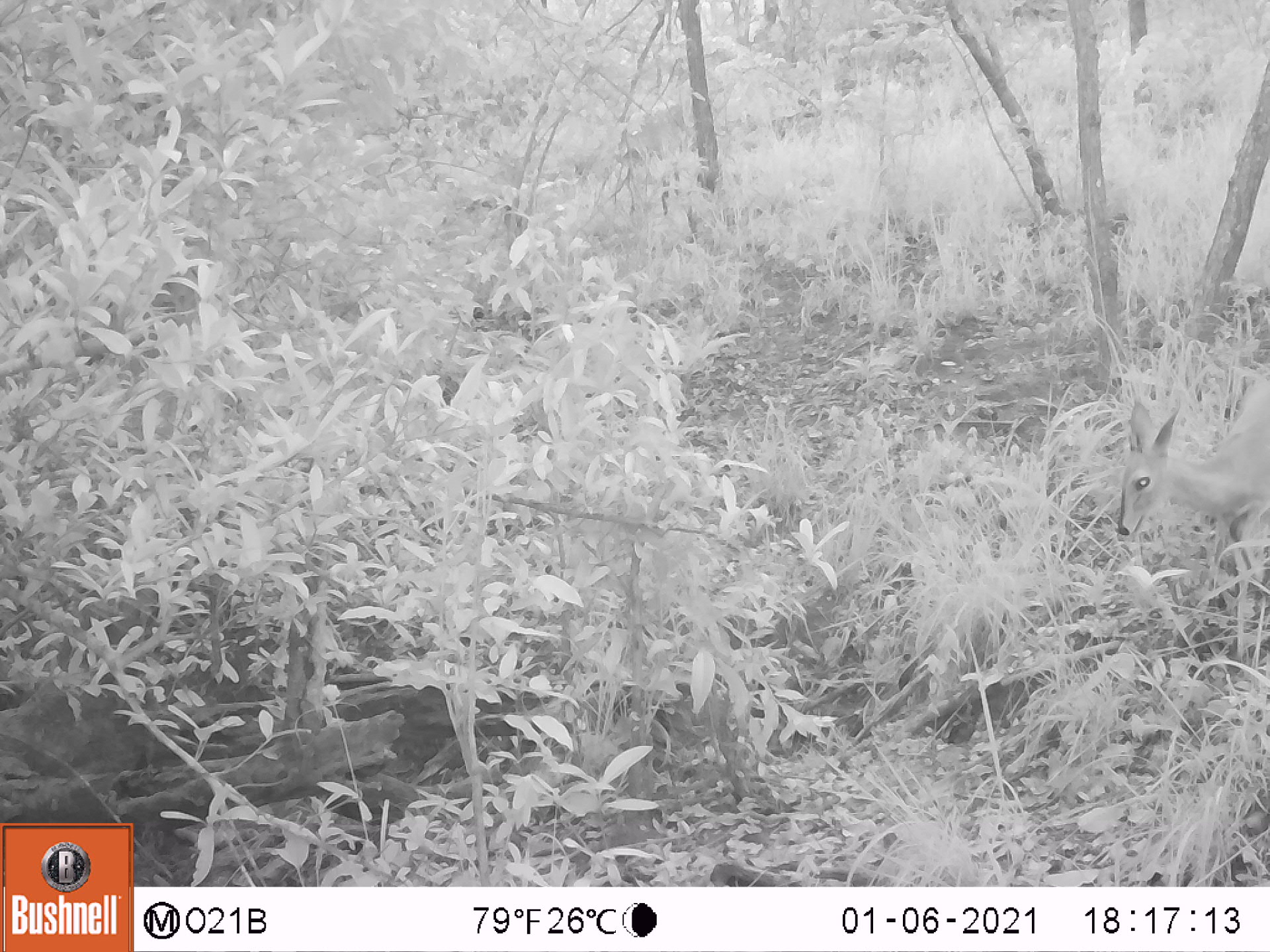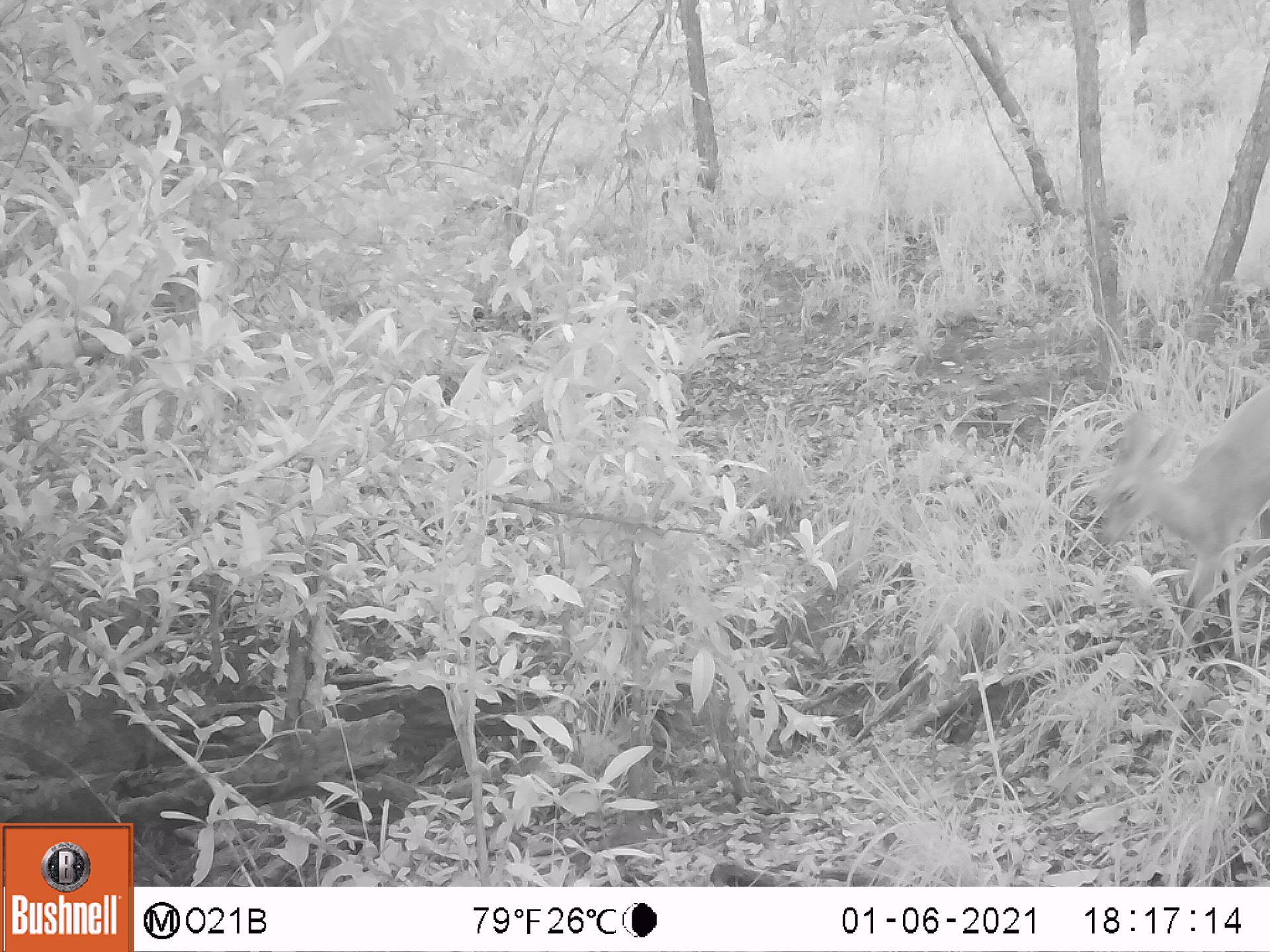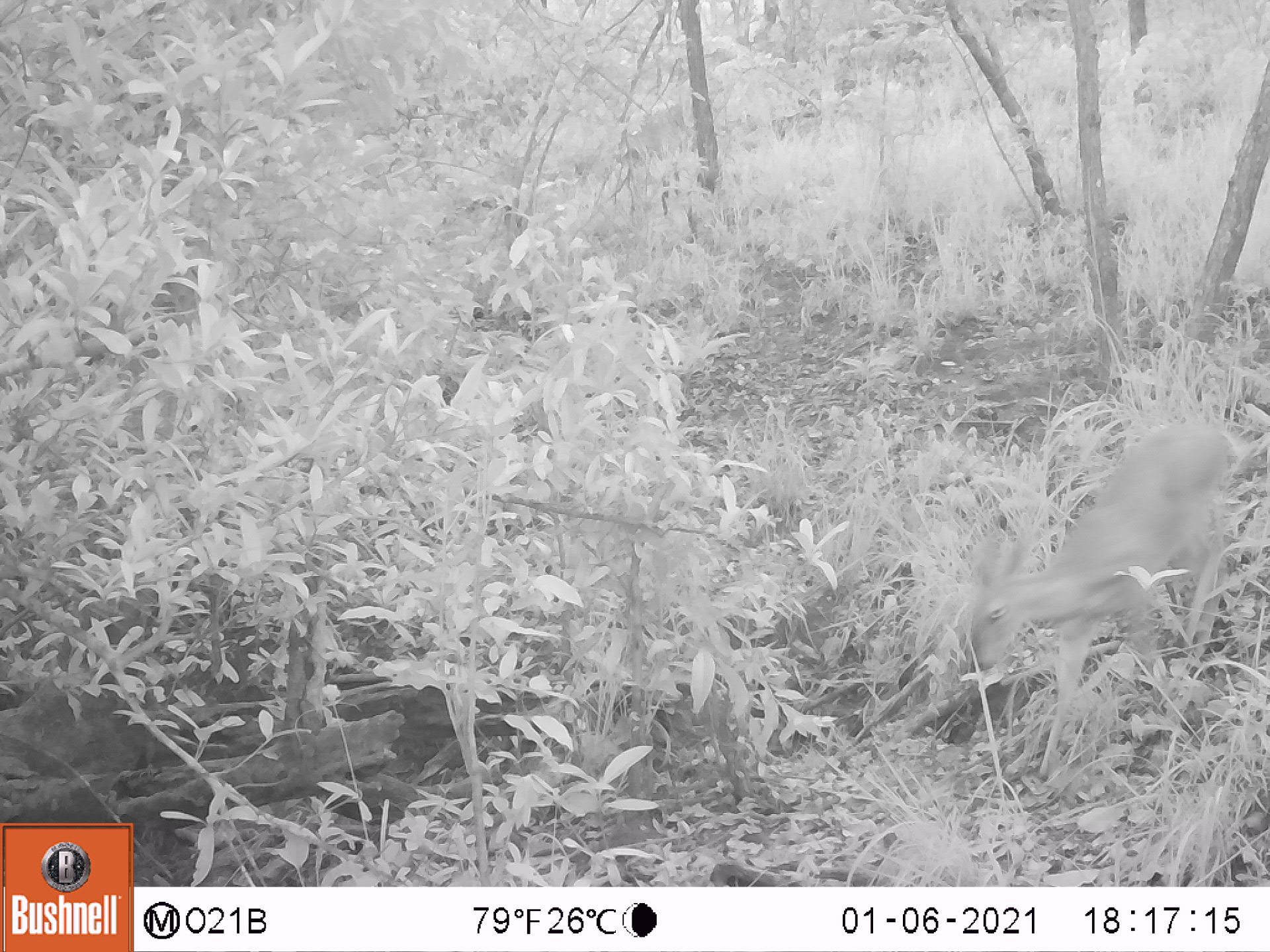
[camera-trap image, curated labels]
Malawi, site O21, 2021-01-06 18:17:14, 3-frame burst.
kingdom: Animalia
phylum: Chordata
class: Mammalia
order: Artiodactyla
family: Bovidae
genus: Sylvicapra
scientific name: Sylvicapra grimmia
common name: common duiker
Common duiker (Sylvicapra grimmia), count 1.